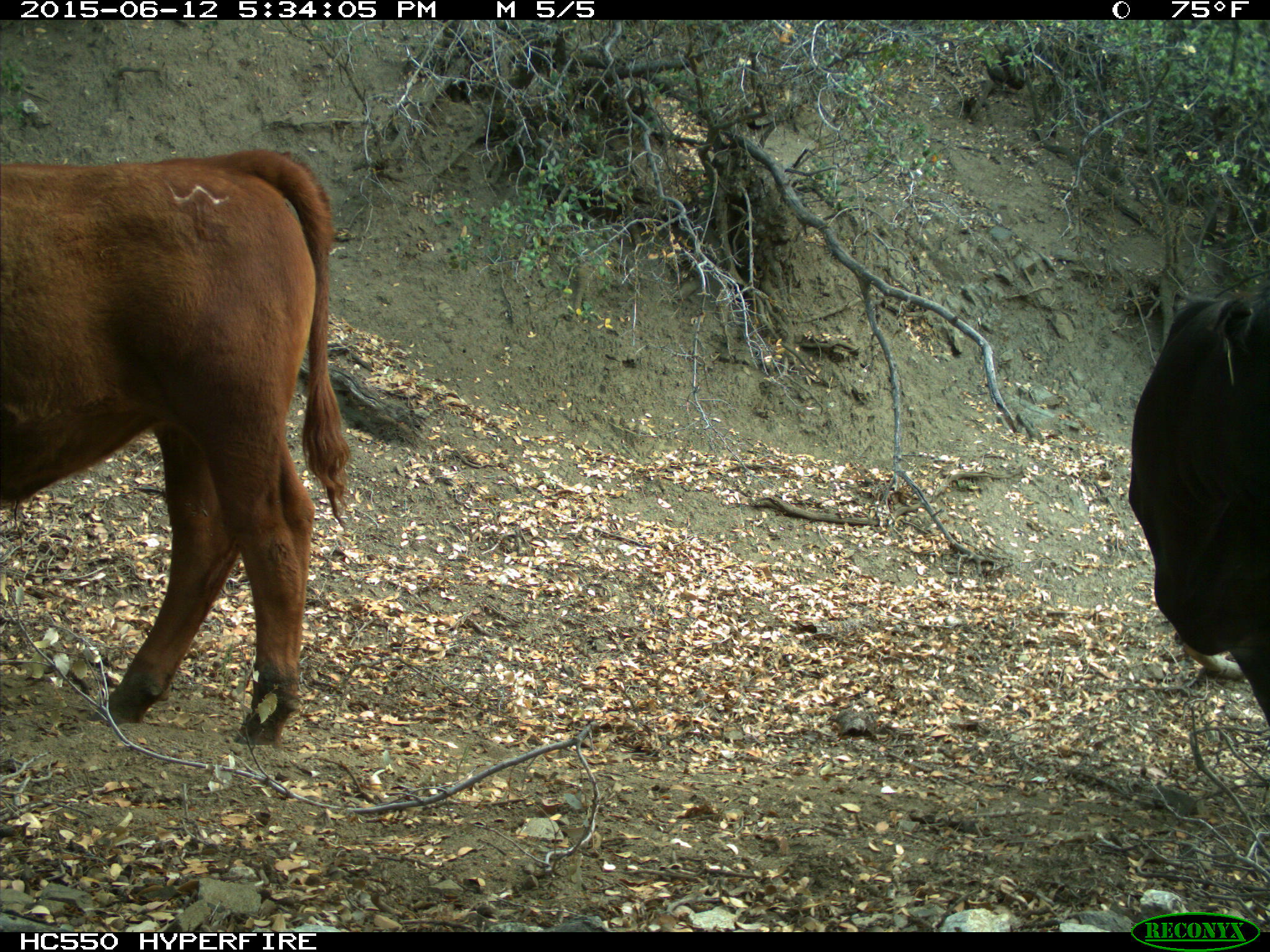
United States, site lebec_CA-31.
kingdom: Animalia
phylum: Chordata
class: Mammalia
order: Artiodactyla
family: Bovidae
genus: Bos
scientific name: Bos taurus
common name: domestic cow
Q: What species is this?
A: Bos taurus (domestic cow).